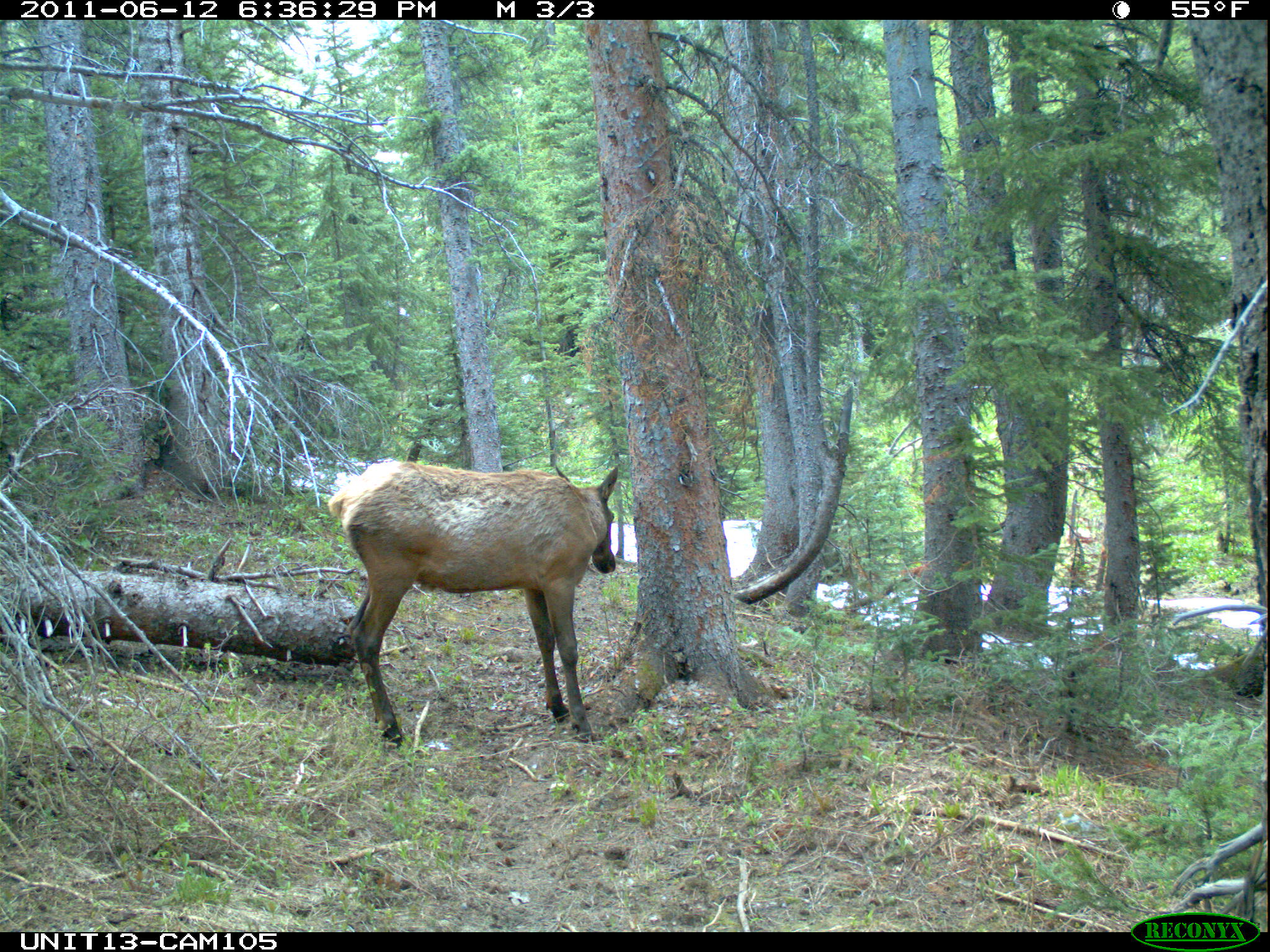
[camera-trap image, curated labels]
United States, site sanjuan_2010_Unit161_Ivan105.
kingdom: Animalia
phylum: Chordata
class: Mammalia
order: Artiodactyla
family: Cervidae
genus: Cervus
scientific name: Cervus elaphus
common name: red deer